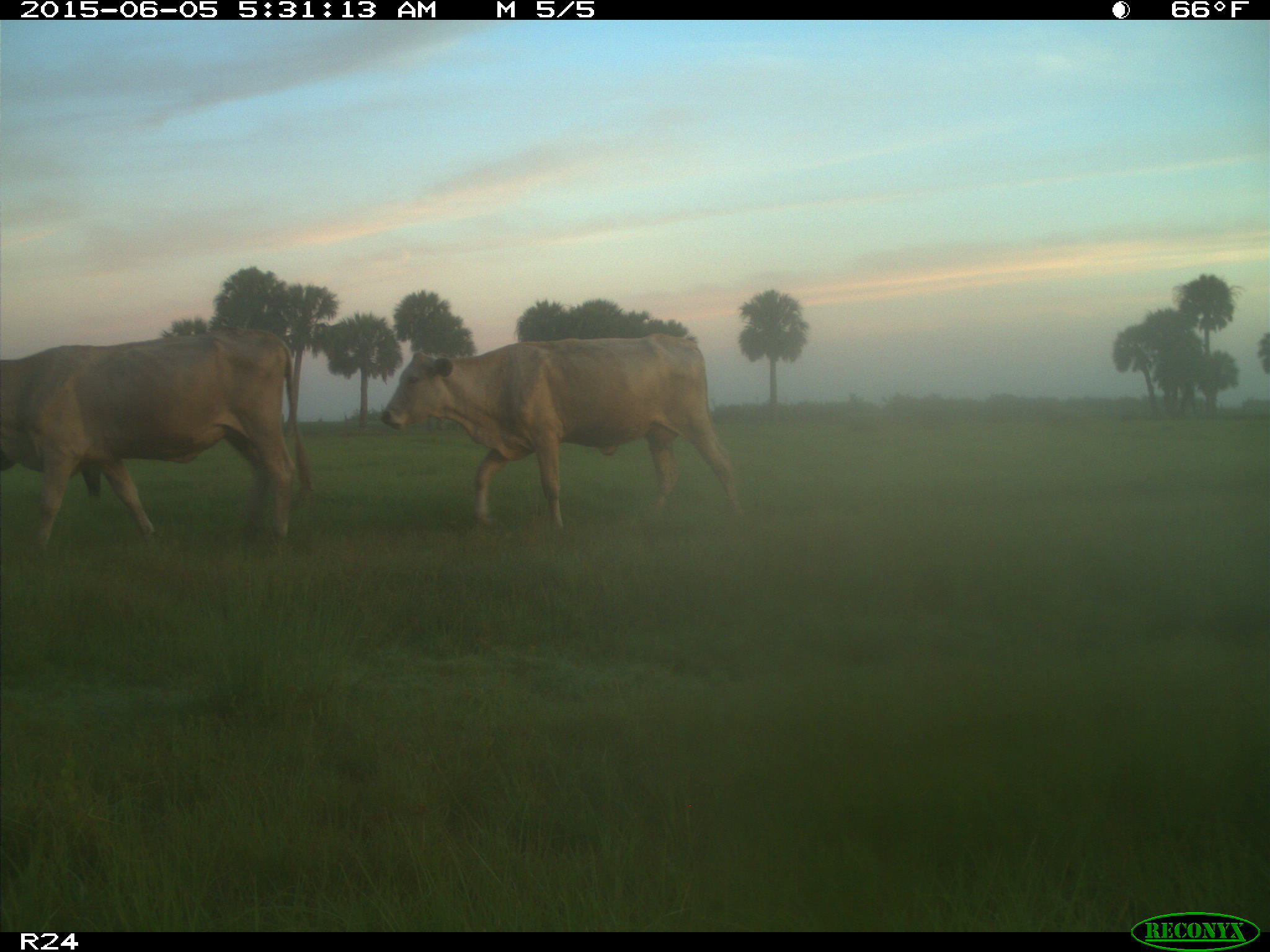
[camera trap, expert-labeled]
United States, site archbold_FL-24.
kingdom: Animalia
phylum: Chordata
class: Mammalia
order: Artiodactyla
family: Bovidae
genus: Bos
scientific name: Bos taurus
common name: domestic cow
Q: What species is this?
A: Bos taurus (domestic cow).